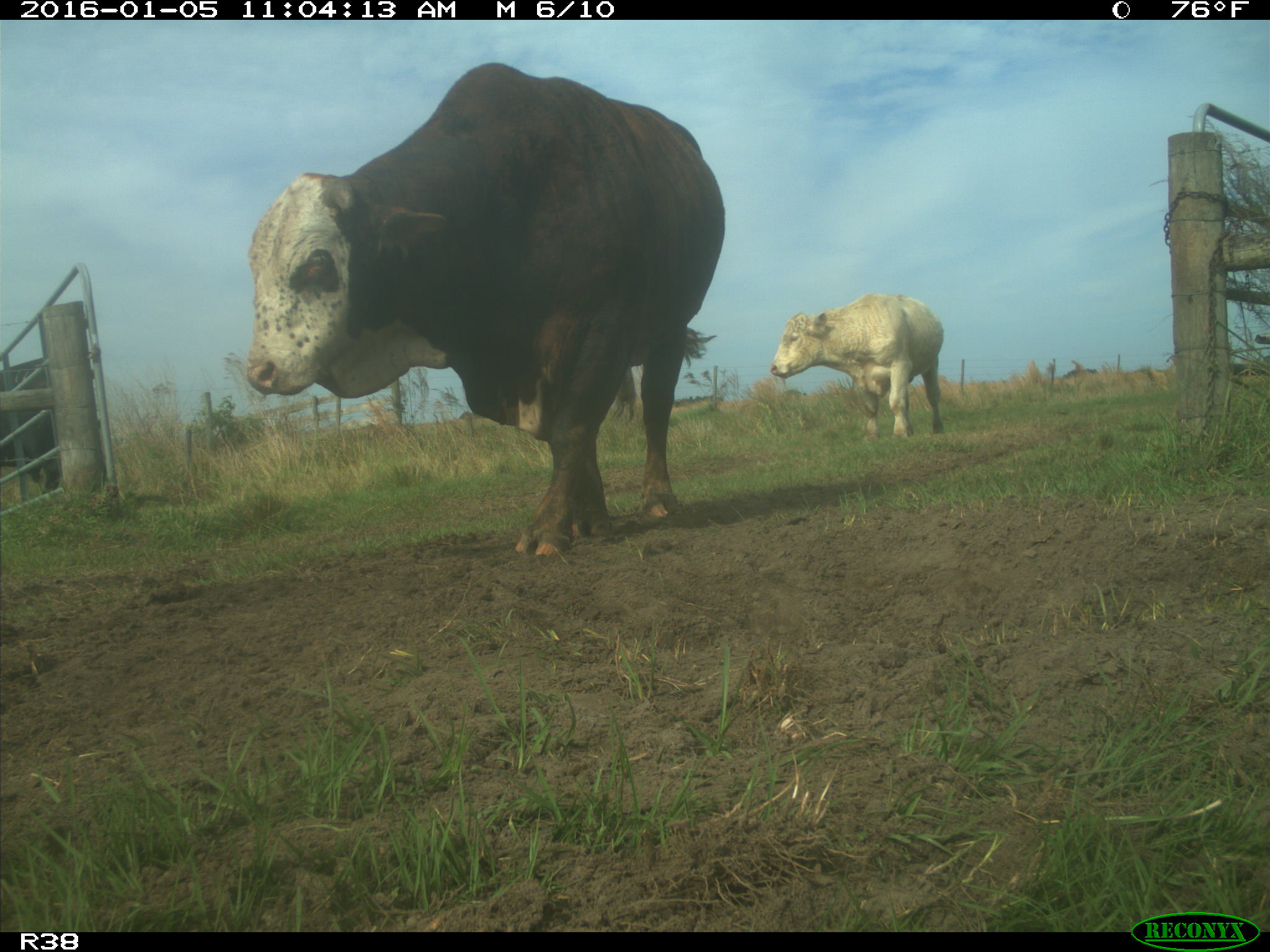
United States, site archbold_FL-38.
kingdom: Animalia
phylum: Chordata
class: Mammalia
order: Artiodactyla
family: Bovidae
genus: Bos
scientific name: Bos taurus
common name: domestic cow